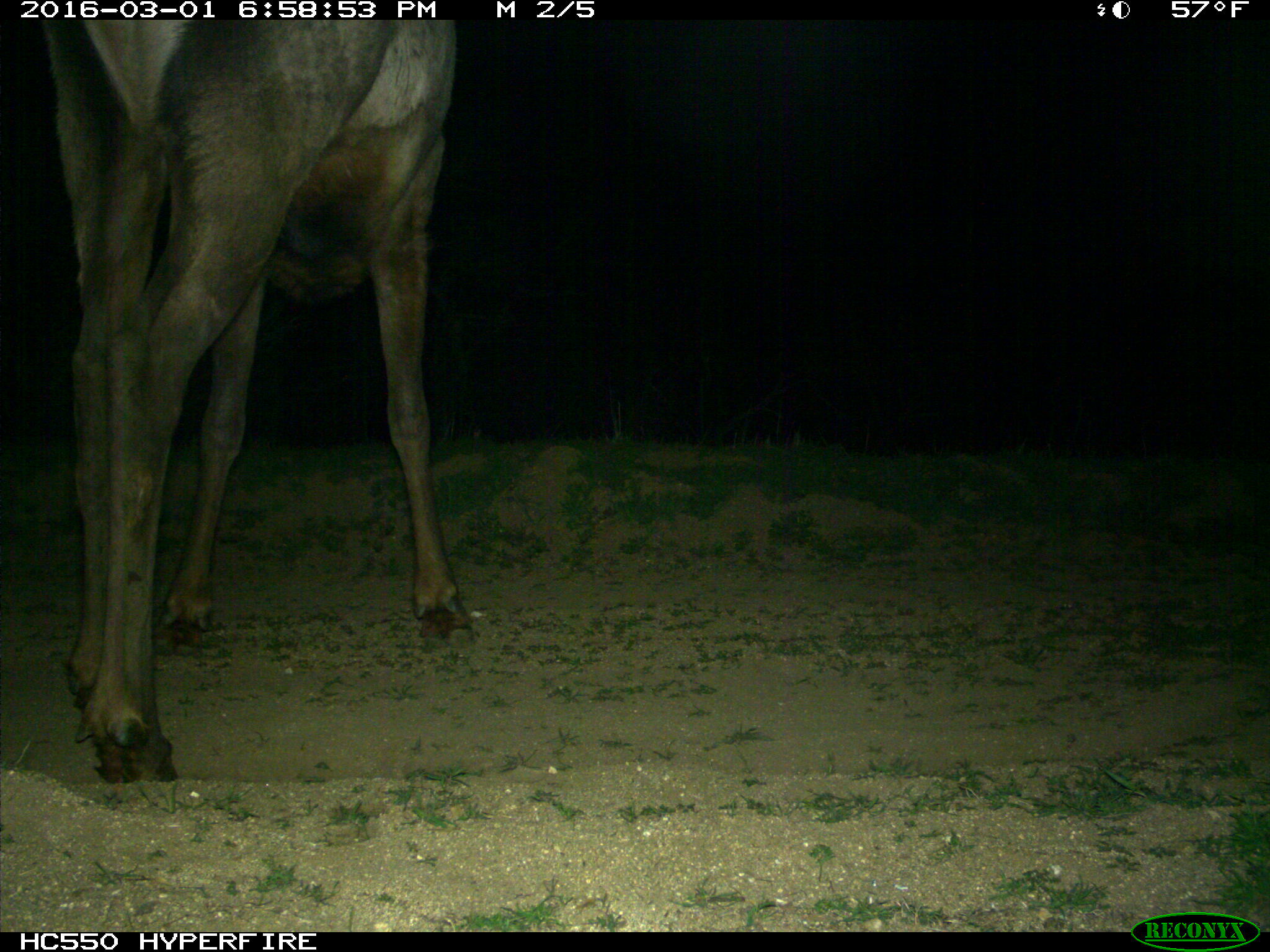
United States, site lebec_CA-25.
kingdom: Animalia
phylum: Chordata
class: Mammalia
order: Artiodactyla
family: Cervidae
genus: Cervus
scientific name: Cervus canadensis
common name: elk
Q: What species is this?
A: Cervus canadensis (elk).